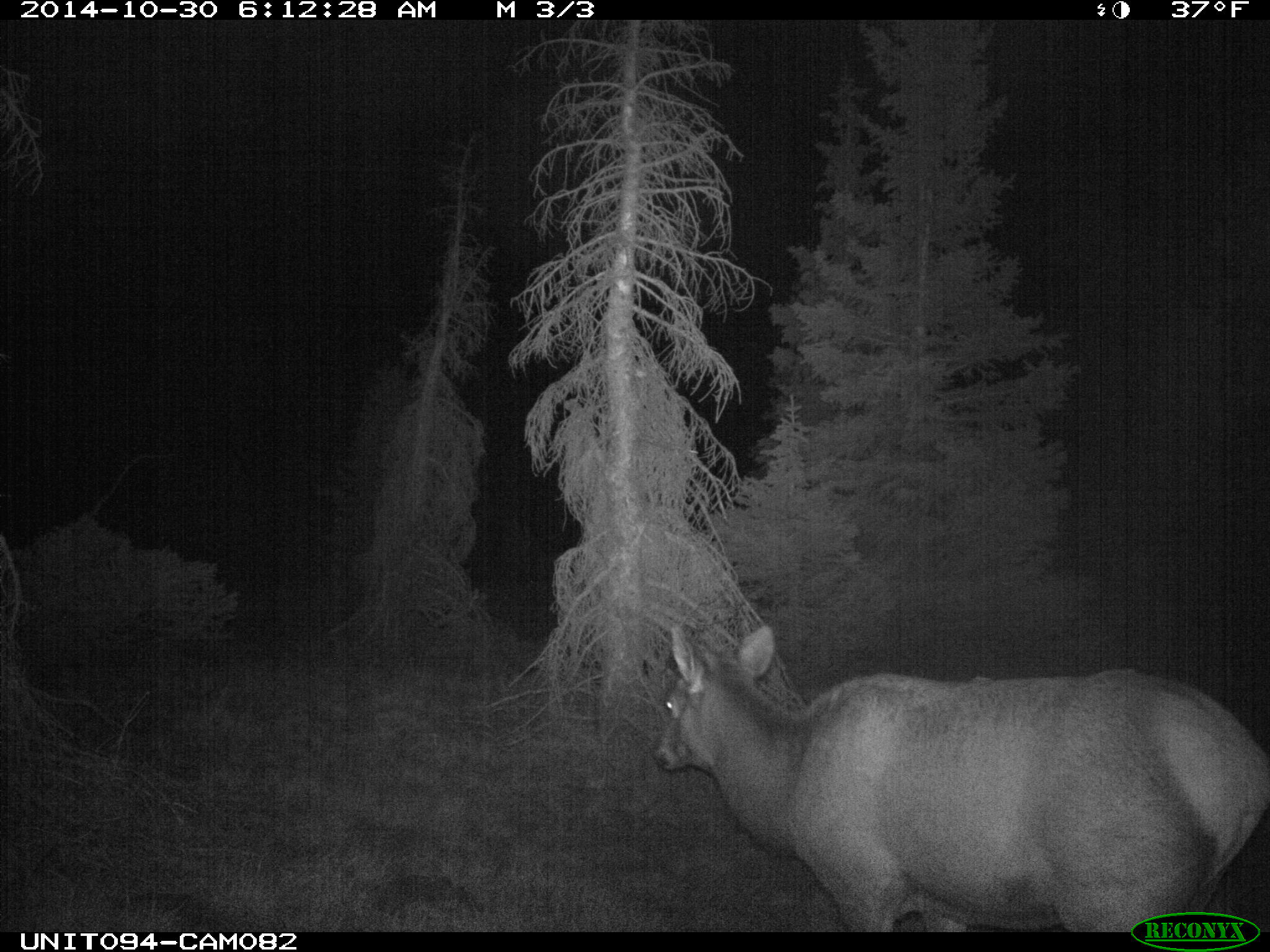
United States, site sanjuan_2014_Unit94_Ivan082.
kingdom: Animalia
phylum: Chordata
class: Mammalia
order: Artiodactyla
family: Cervidae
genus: Cervus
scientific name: Cervus elaphus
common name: red deer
Cervus elaphus (red deer).